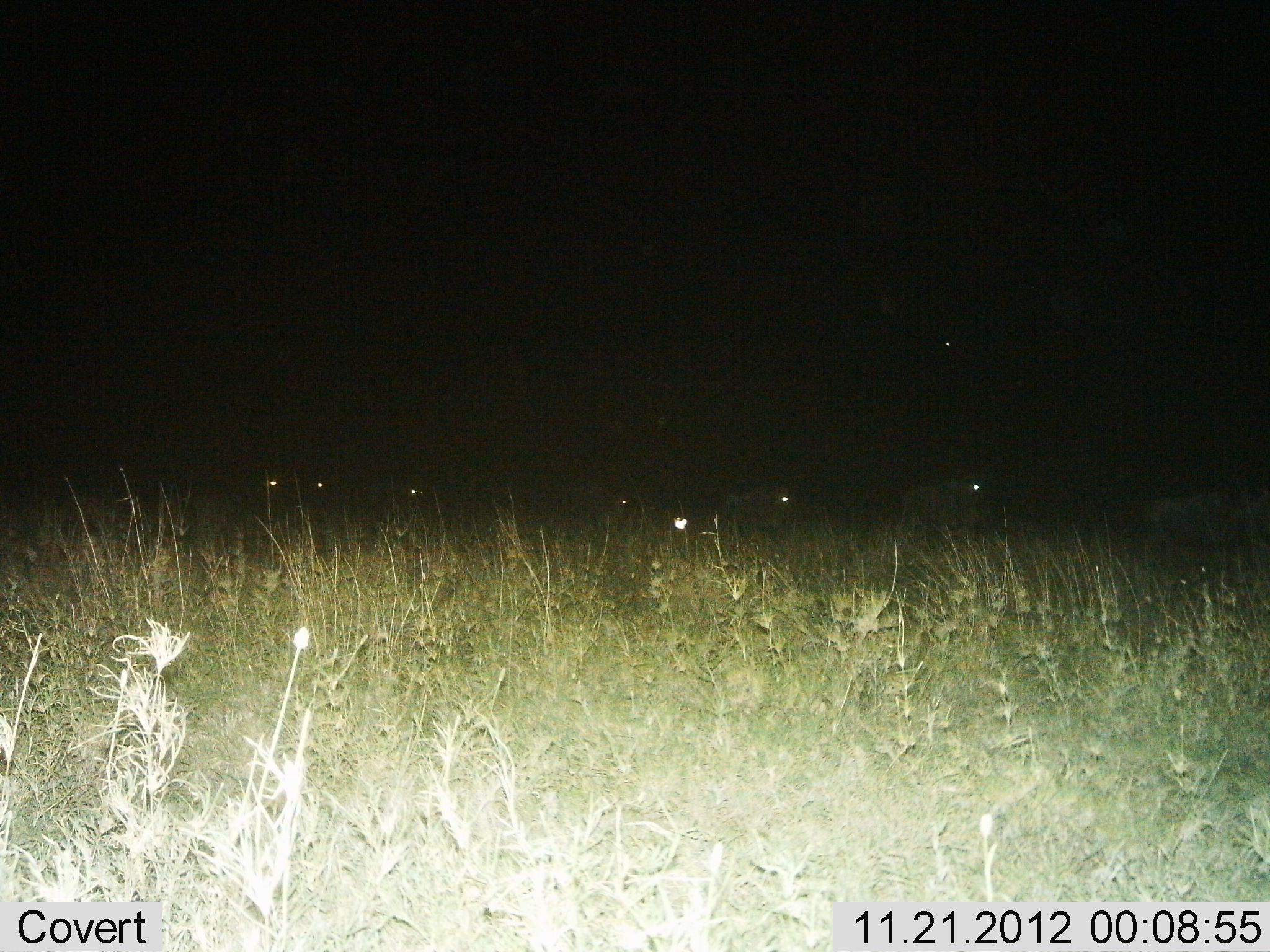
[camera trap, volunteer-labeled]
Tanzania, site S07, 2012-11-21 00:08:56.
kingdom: Animalia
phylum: Chordata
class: Mammalia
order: Artiodactyla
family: Bovidae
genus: Connochaetes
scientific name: Connochaetes taurinus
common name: blue wildebeest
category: wildebeest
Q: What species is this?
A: Wildebeest (blue wildebeest) (Connochaetes taurinus).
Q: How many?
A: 7.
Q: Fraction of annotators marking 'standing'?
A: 38%.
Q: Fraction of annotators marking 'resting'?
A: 12%.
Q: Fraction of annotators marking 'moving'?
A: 50%.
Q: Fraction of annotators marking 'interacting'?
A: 0%.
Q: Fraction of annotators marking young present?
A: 0%.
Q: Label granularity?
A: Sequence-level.